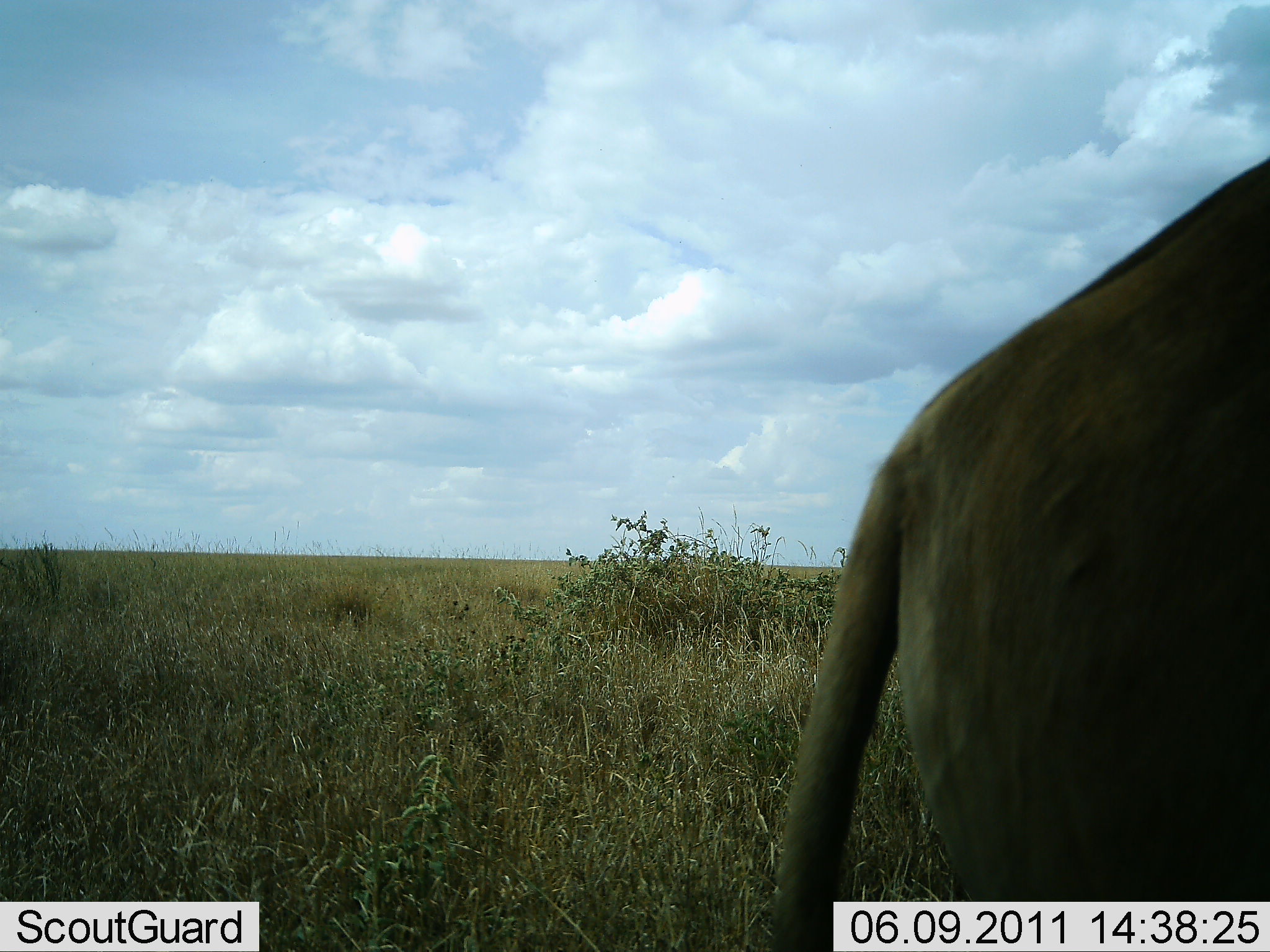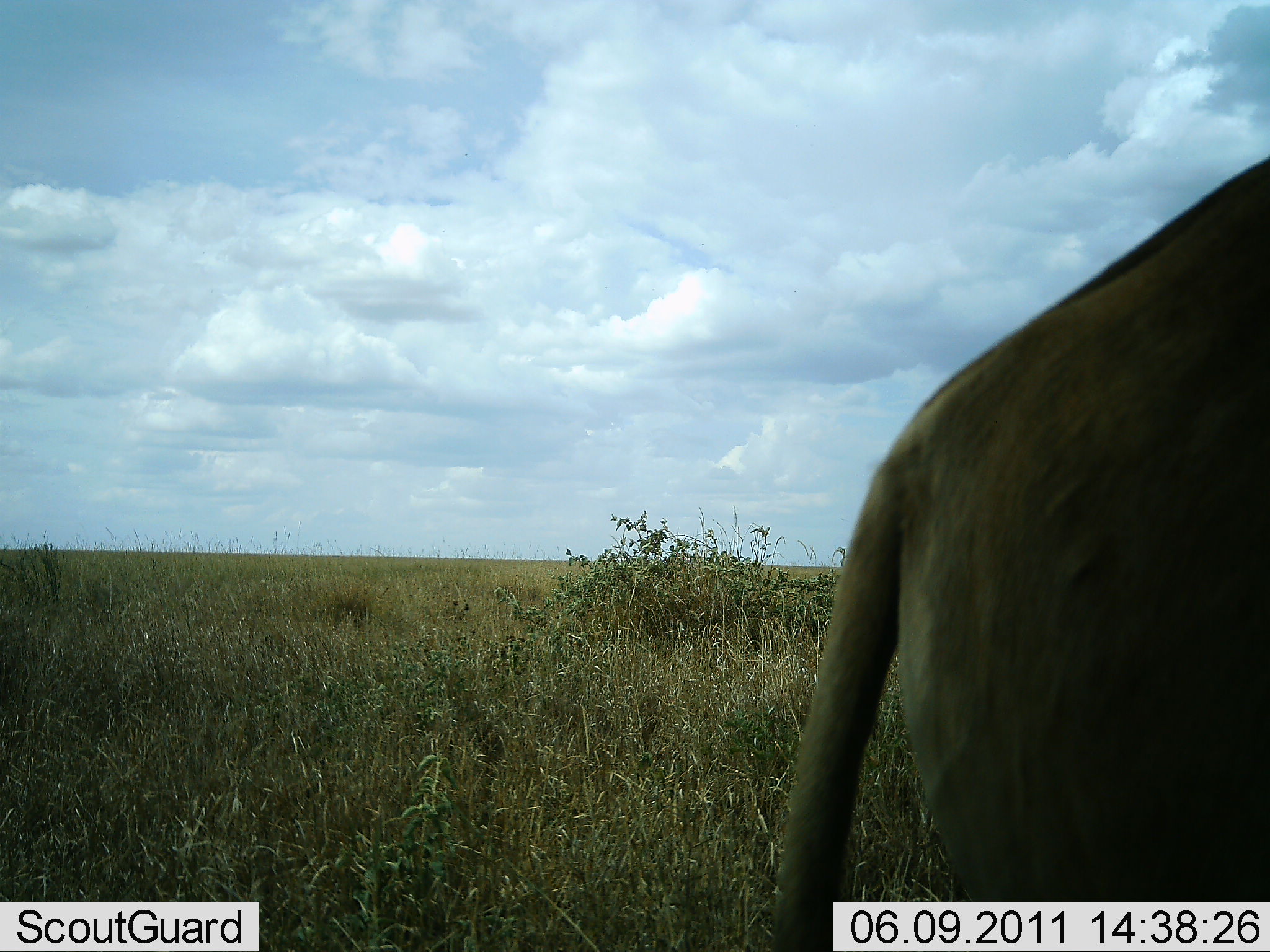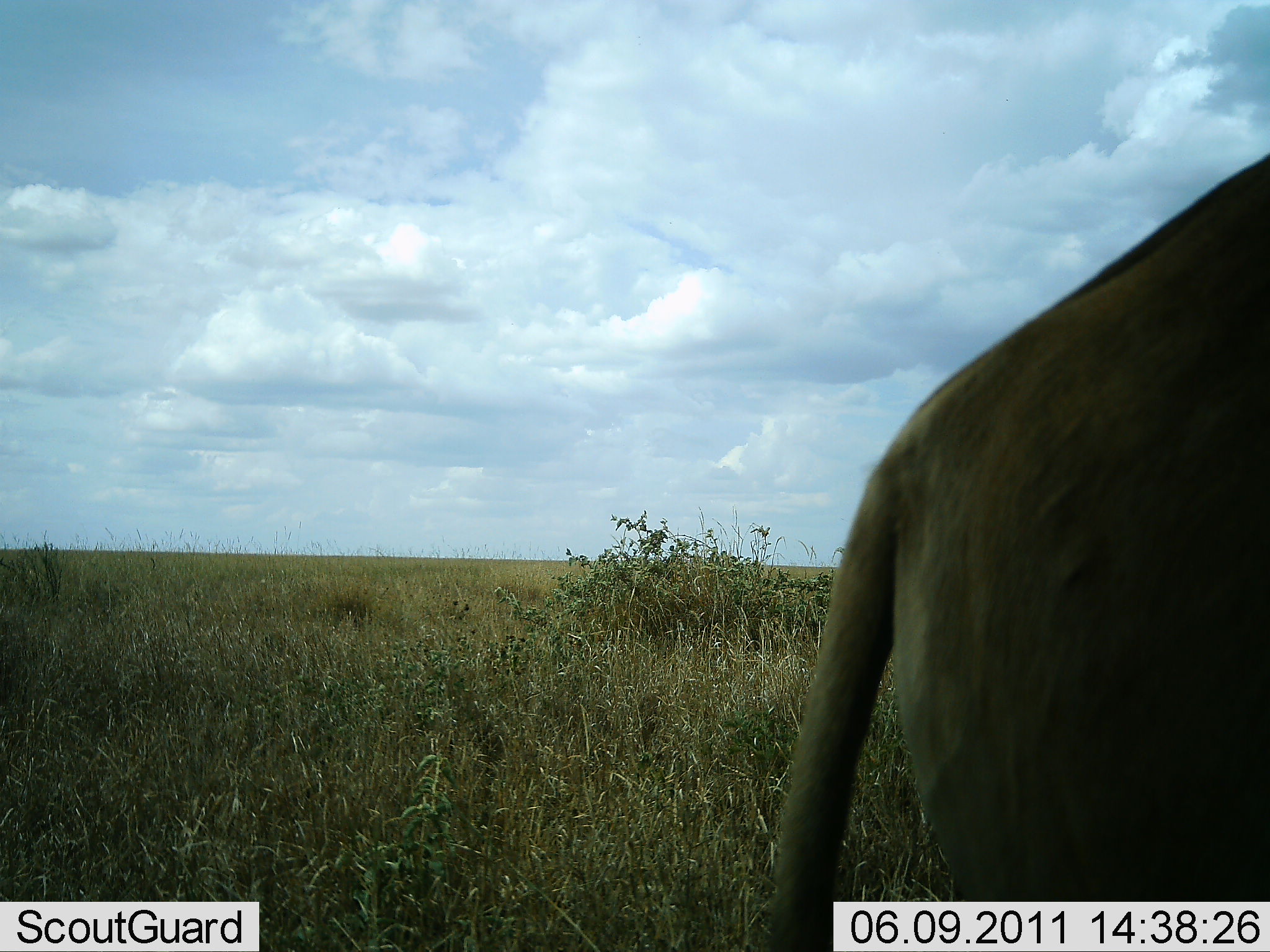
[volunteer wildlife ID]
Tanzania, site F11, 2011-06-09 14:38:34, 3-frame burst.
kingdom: Animalia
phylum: Chordata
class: Mammalia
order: Proboscidea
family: Elephantidae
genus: Loxodonta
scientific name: Loxodonta africana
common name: african bush elephant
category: elephant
Elephant (african bush elephant) (Loxodonta africana), count 1. Behavior (volunteer vote fractions): standing 100%, resting 0%, moving 0%, interacting 0%. Young present (vote fraction): 0%. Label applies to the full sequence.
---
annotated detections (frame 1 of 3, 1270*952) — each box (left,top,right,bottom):
animal: (766,153,1270,952)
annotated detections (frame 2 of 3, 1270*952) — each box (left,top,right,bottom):
animal: (771,157,1270,952)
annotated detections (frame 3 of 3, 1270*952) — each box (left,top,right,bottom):
animal: (766,154,1270,952)